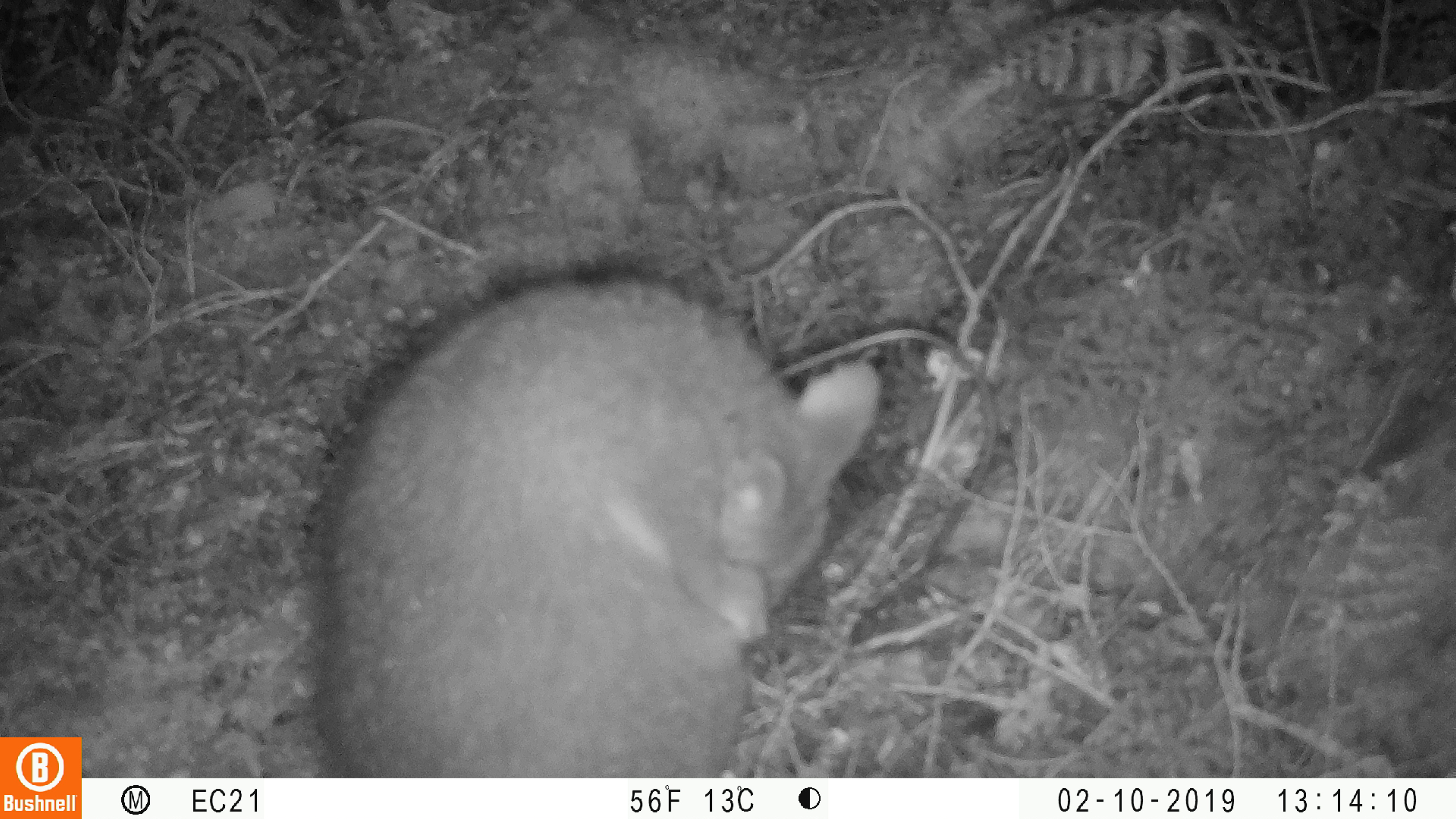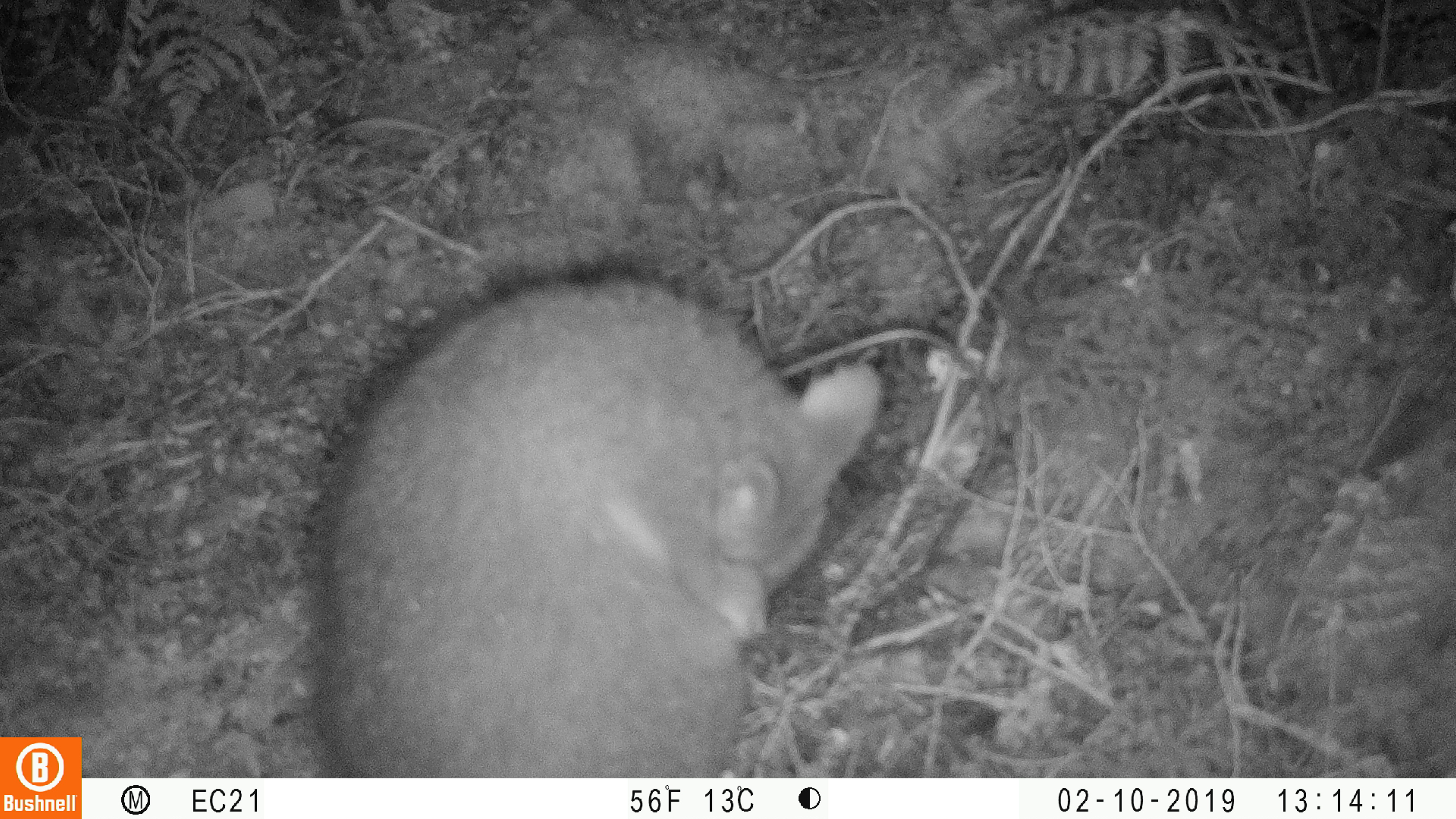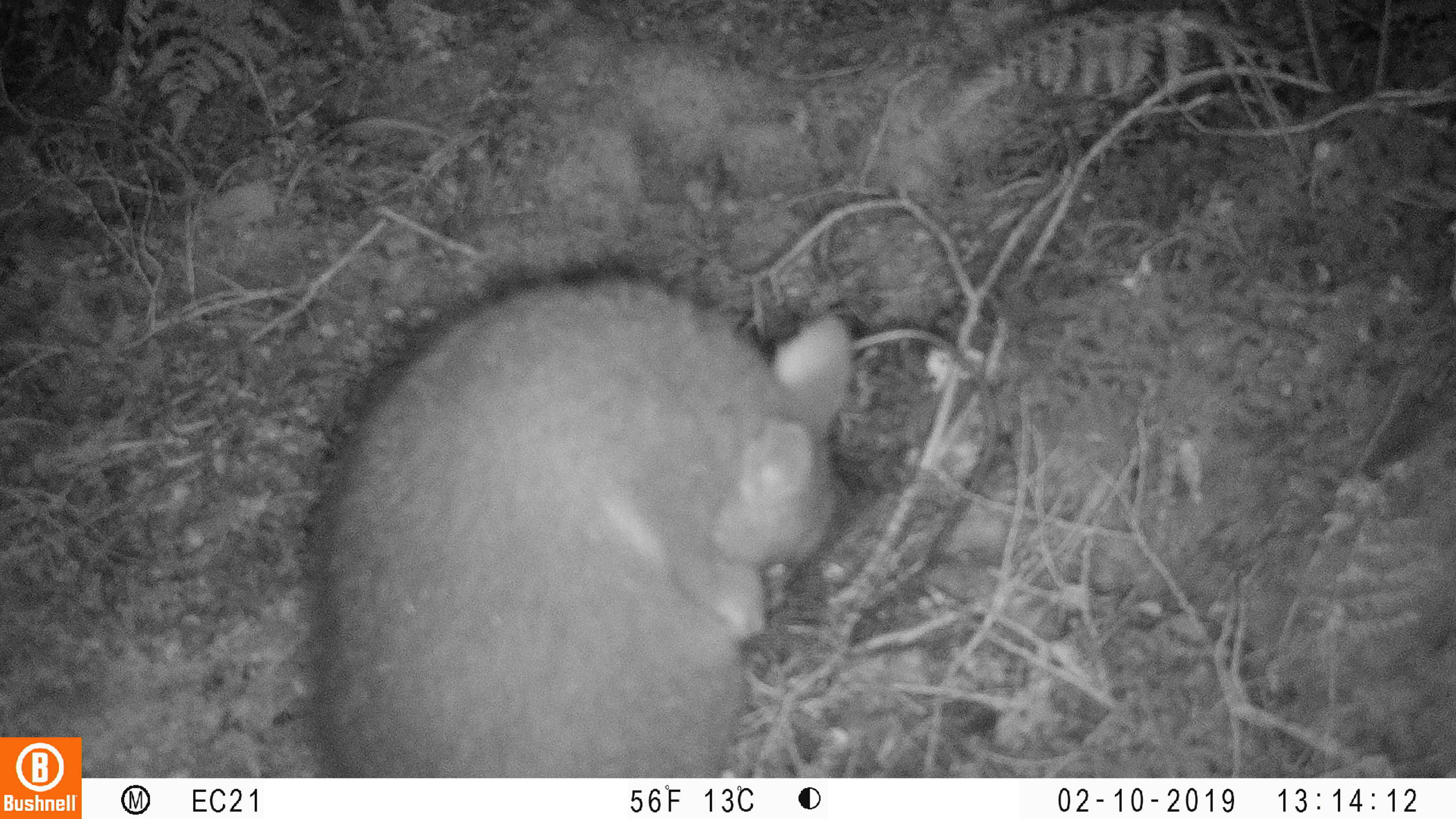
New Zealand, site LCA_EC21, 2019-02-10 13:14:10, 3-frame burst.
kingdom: Animalia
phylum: Chordata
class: Mammalia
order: Diprotodontia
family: Phalangeridae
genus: Trichosurus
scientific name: Trichosurus vulpecula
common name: common brushtail possum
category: possum